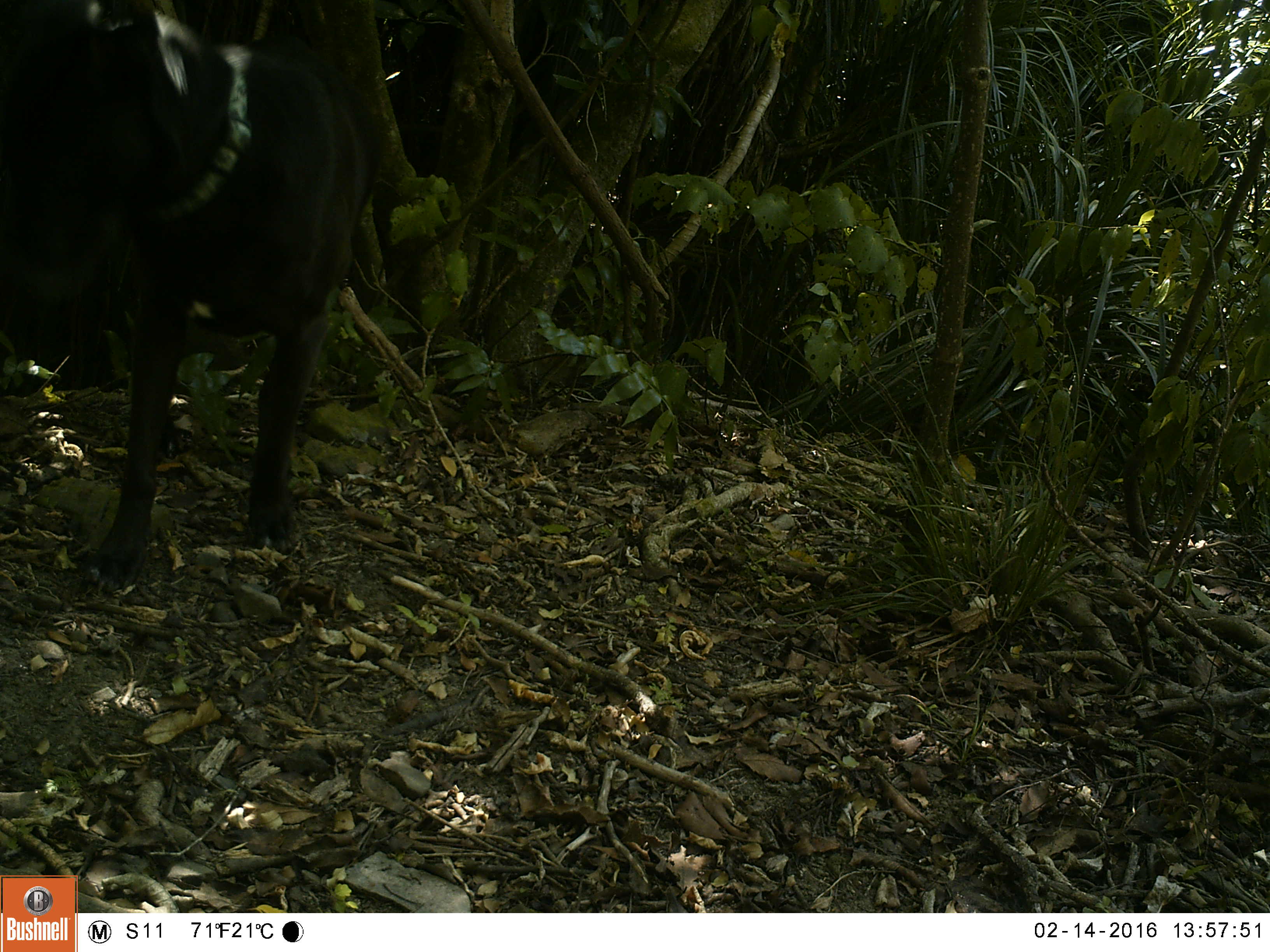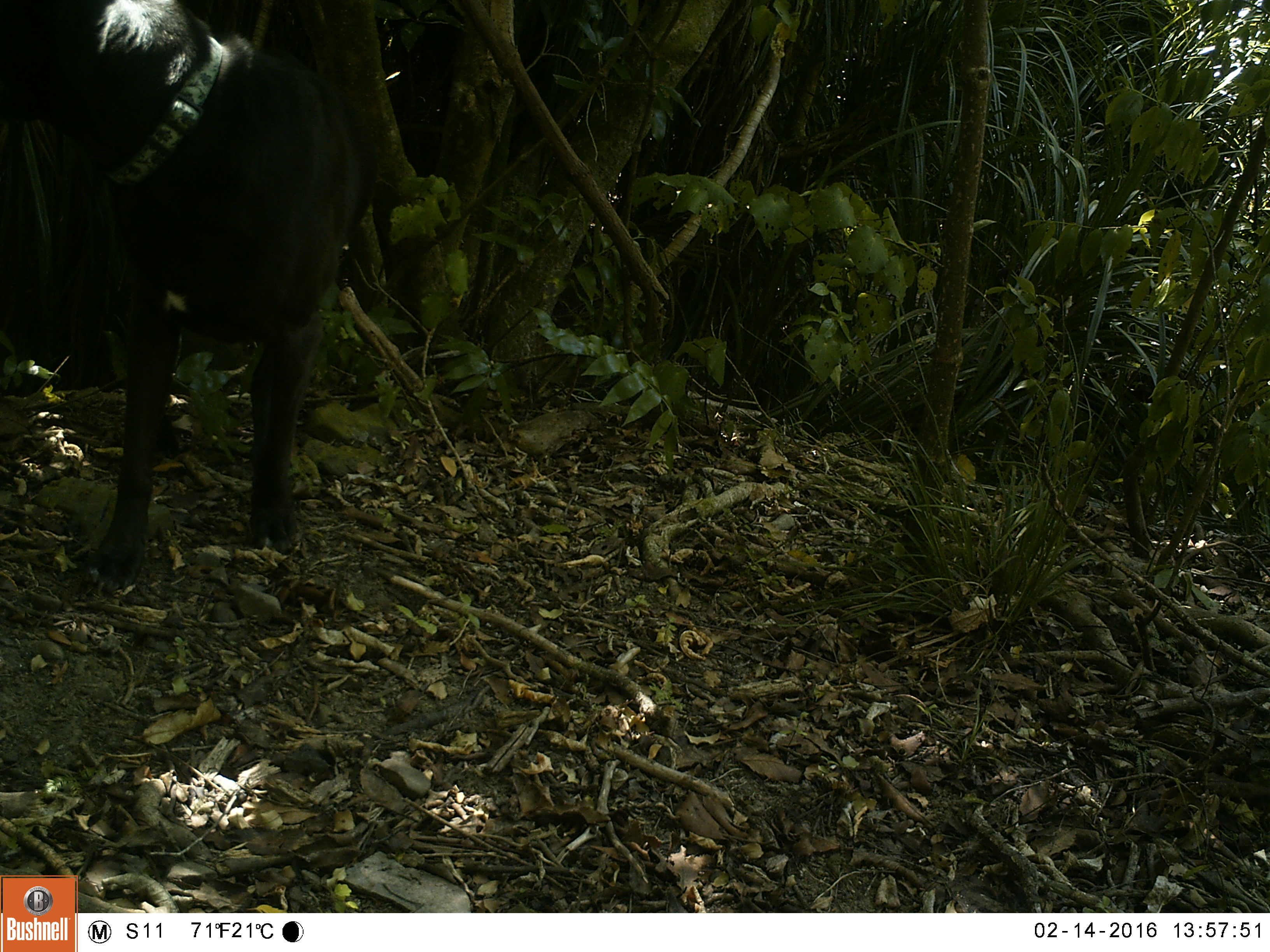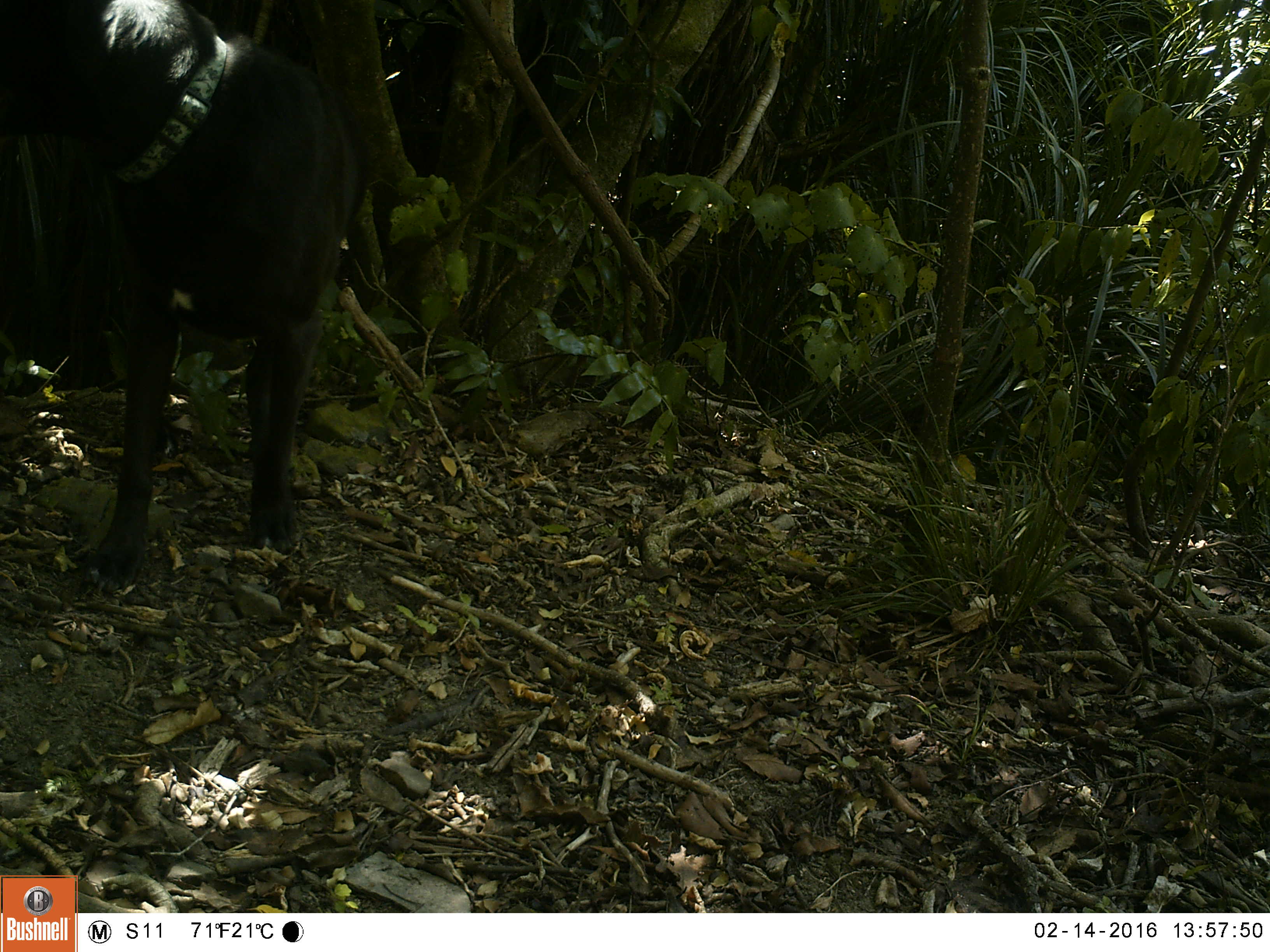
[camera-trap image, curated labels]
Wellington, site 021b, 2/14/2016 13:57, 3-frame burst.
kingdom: Animalia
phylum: Chordata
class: Mammalia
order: Carnivora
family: Canidae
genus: Canis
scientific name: Canis familiaris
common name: dog